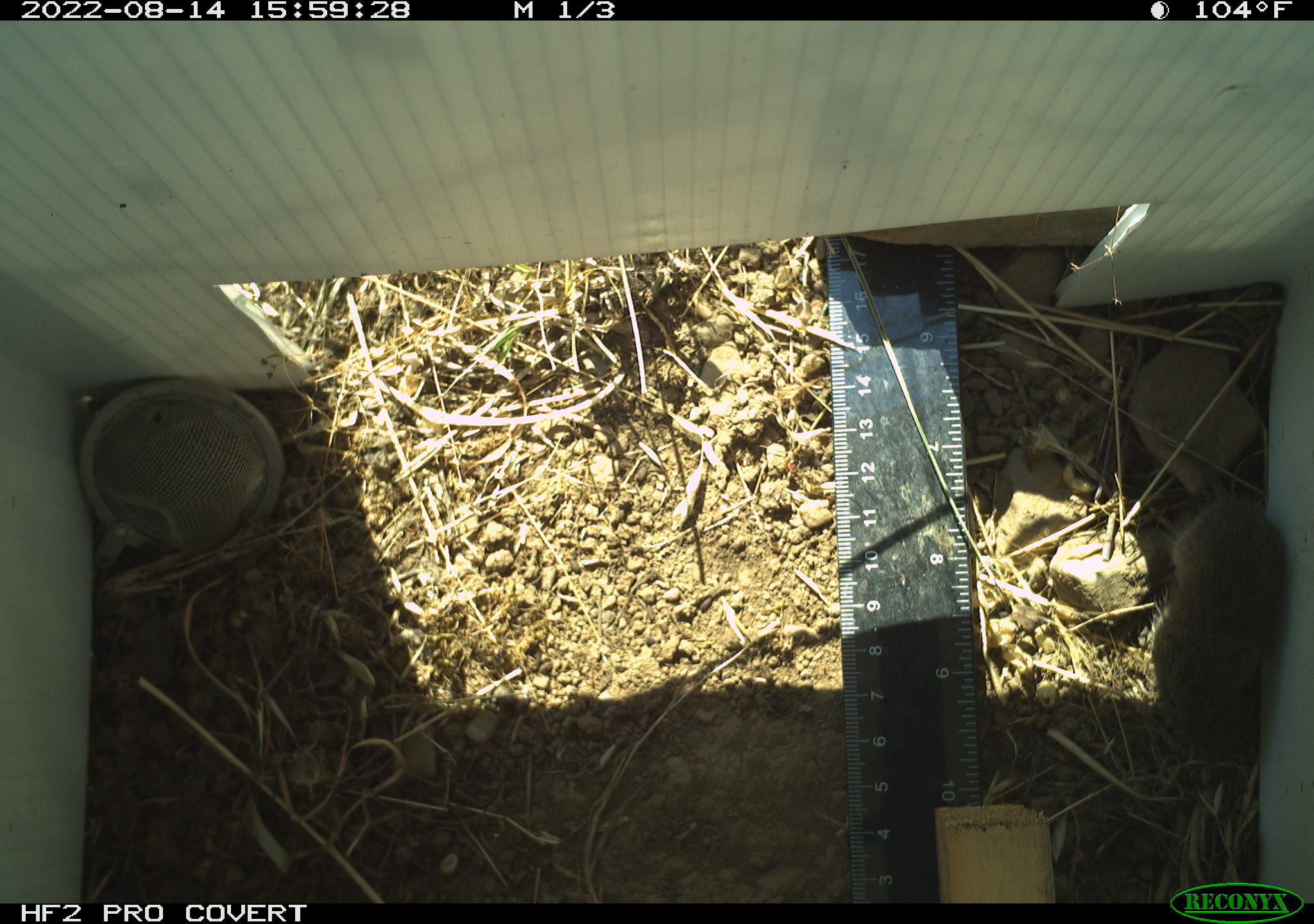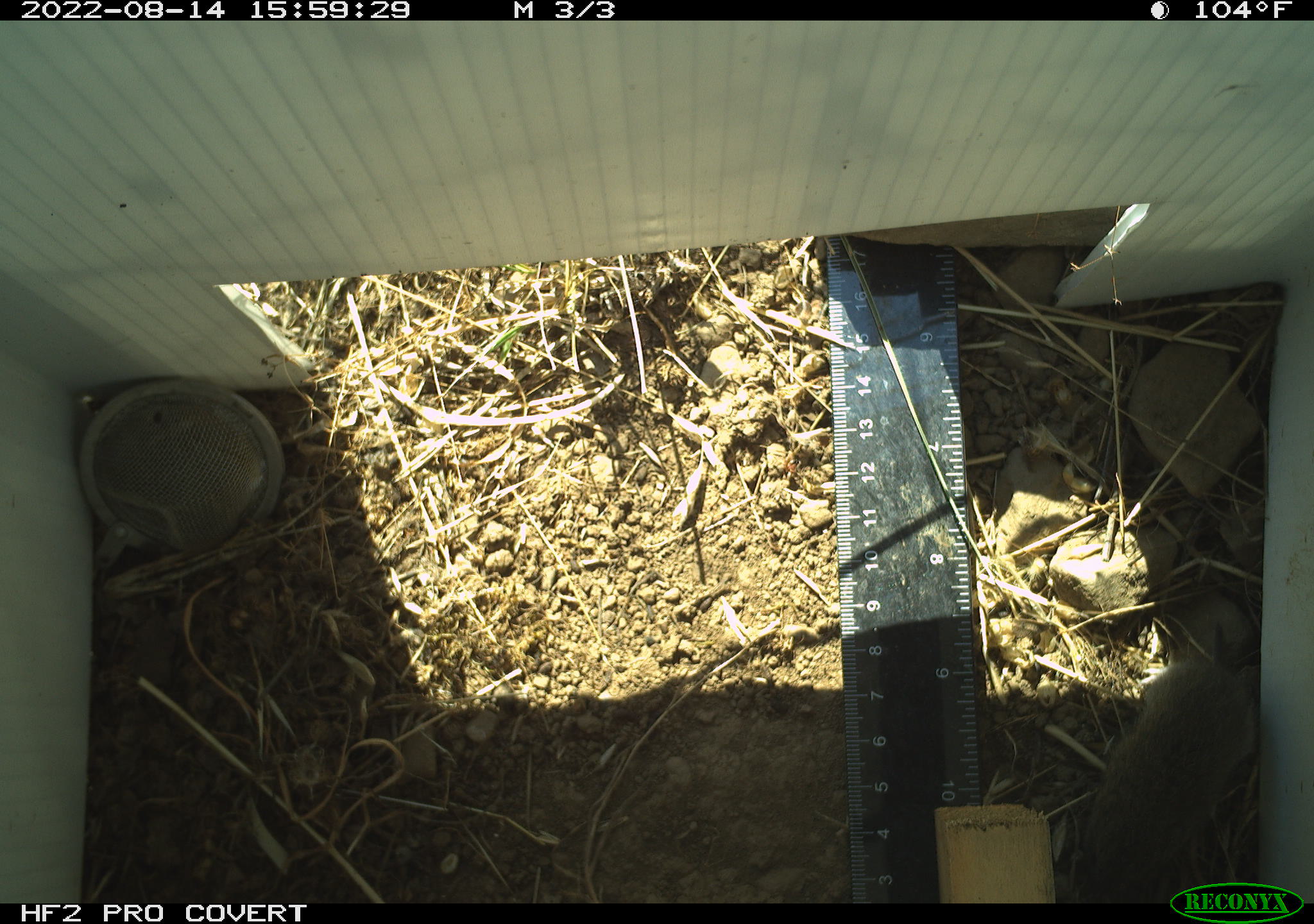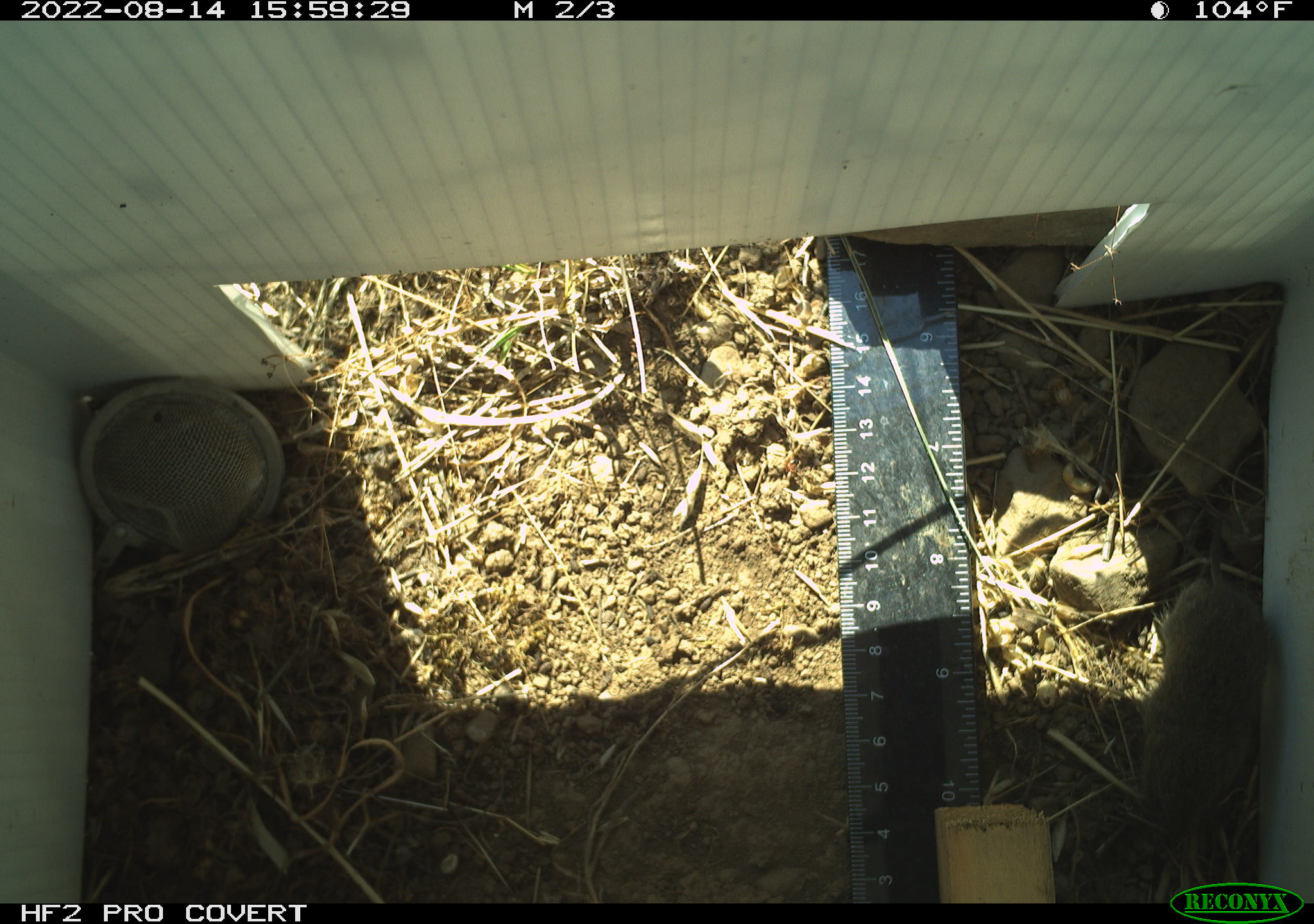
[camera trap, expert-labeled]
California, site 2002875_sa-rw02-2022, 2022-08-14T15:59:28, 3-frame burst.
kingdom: Animalia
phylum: Chordata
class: Mammalia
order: Rodentia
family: Cricetidae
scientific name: Arvicolinae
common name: voles, lemmings, and muskrats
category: arvicolinae subfamily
Arvicolinae subfamily (voles, lemmings, and muskrats) (Arvicolinae).